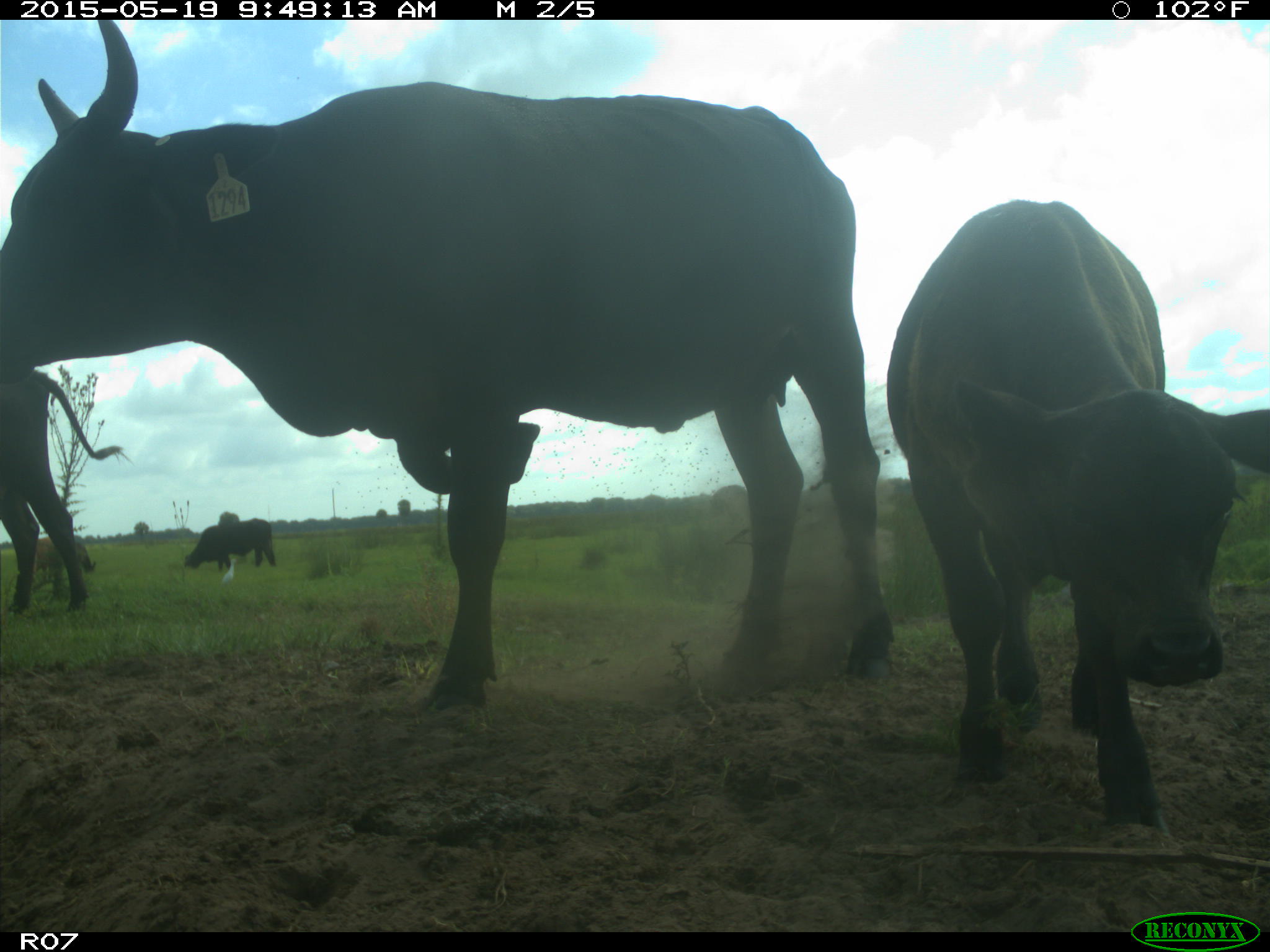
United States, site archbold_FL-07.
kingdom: Animalia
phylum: Chordata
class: Mammalia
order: Artiodactyla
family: Bovidae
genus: Bos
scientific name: Bos taurus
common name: domestic cow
Bos taurus (domestic cow).